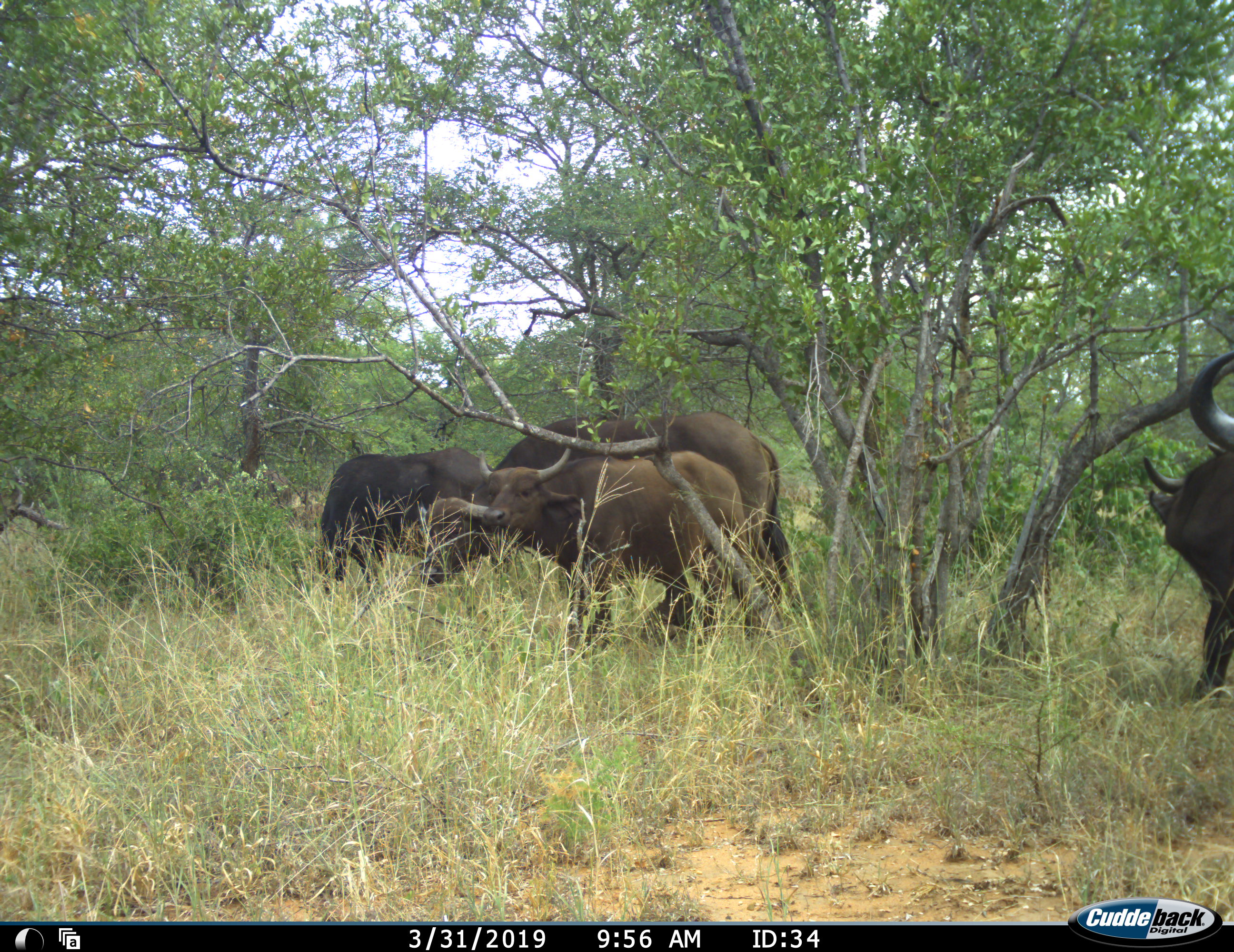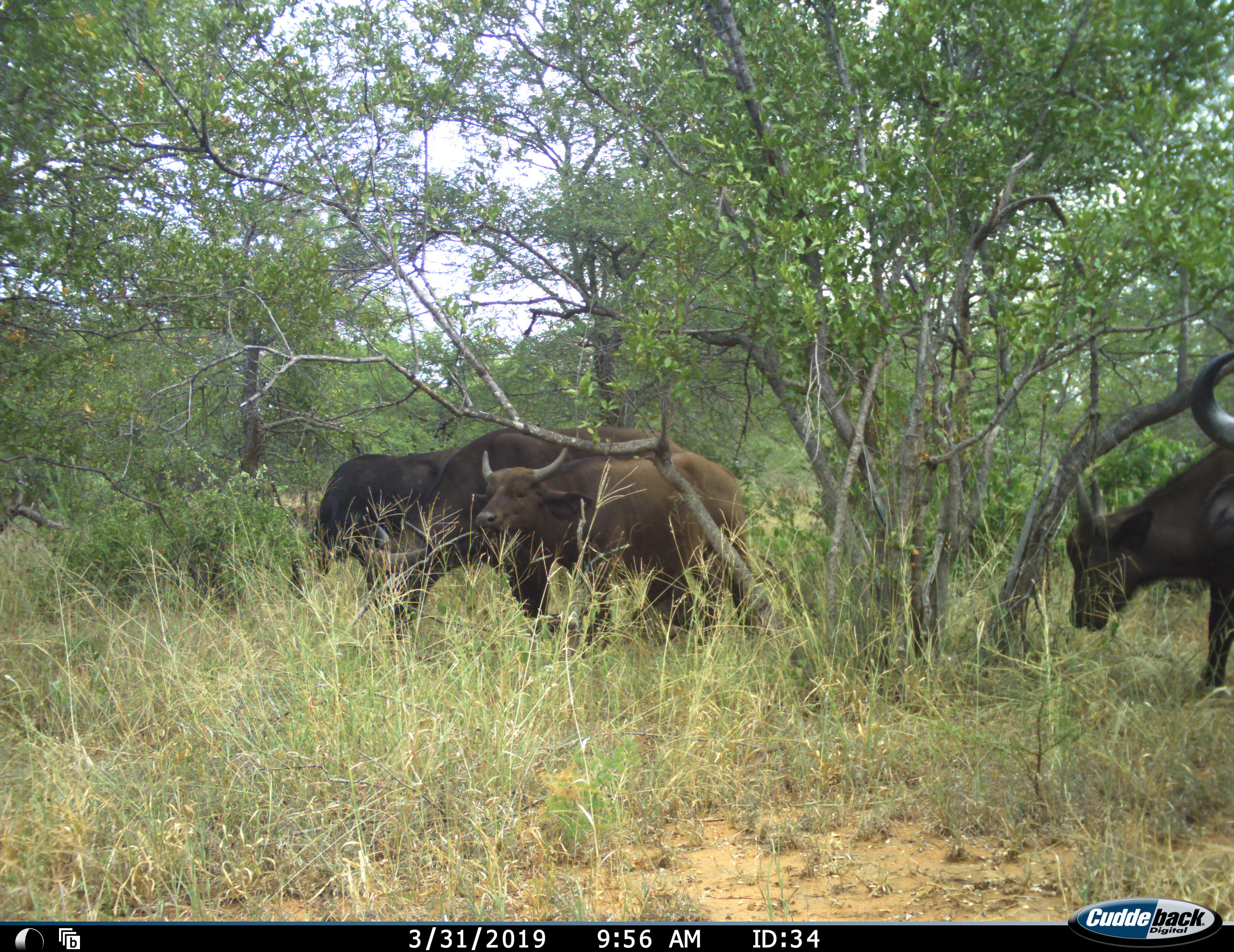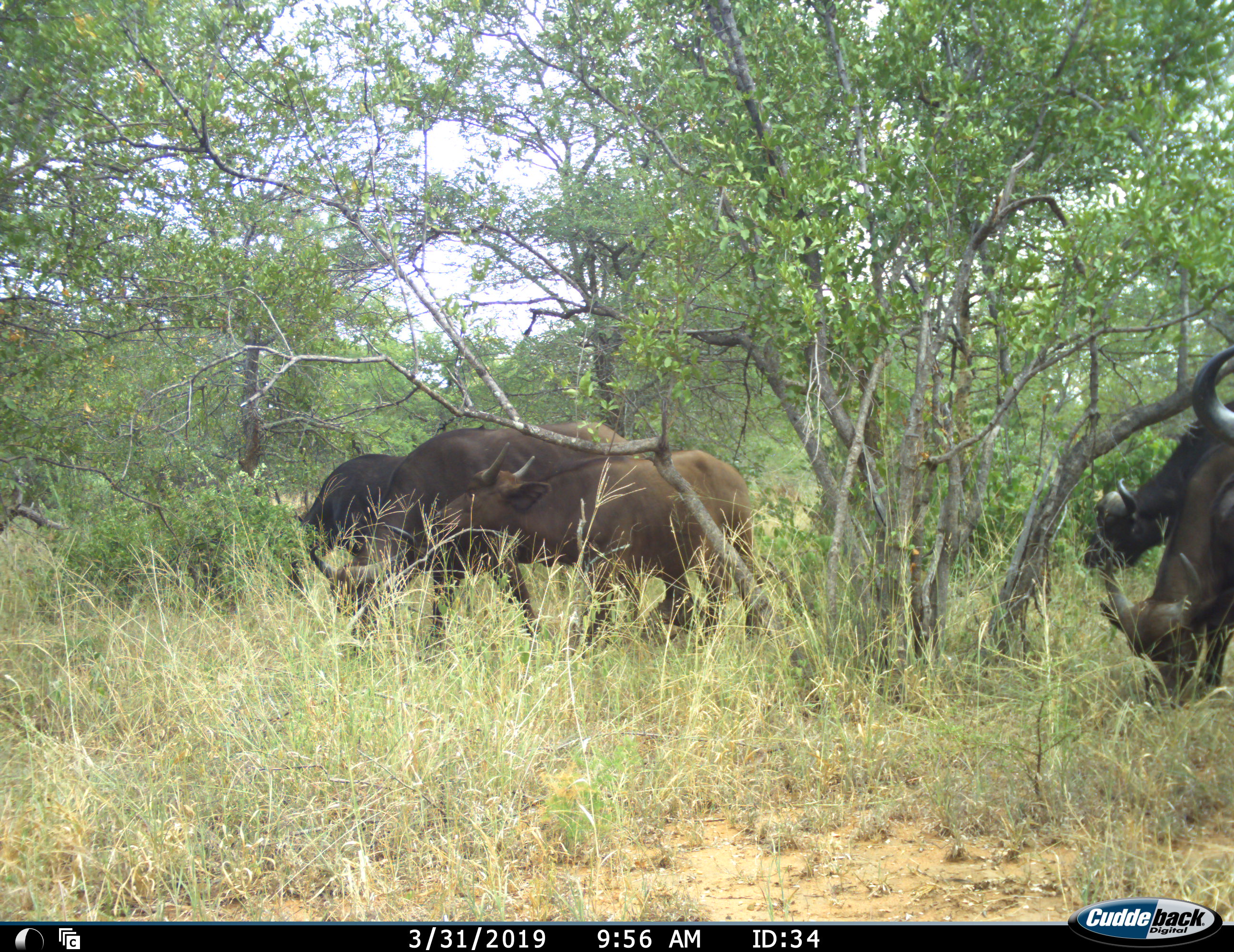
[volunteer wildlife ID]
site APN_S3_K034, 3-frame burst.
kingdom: Animalia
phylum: Chordata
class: Mammalia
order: Artiodactyla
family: Bovidae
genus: Syncerus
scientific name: Syncerus caffer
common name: african buffalo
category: buffalo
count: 5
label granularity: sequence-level